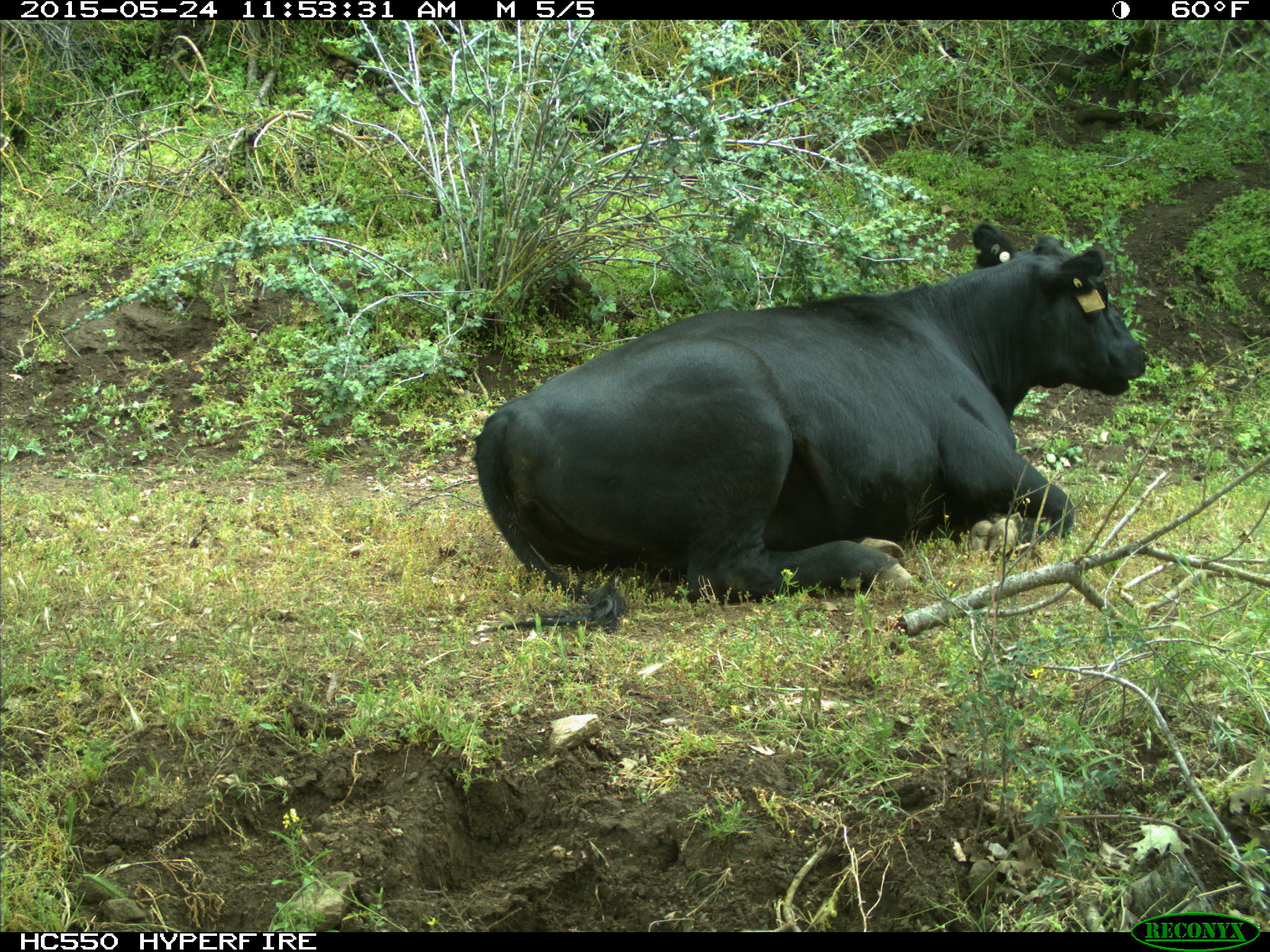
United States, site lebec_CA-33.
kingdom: Animalia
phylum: Chordata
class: Mammalia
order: Artiodactyla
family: Bovidae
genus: Bos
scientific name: Bos taurus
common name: domestic cow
Bos taurus (domestic cow).